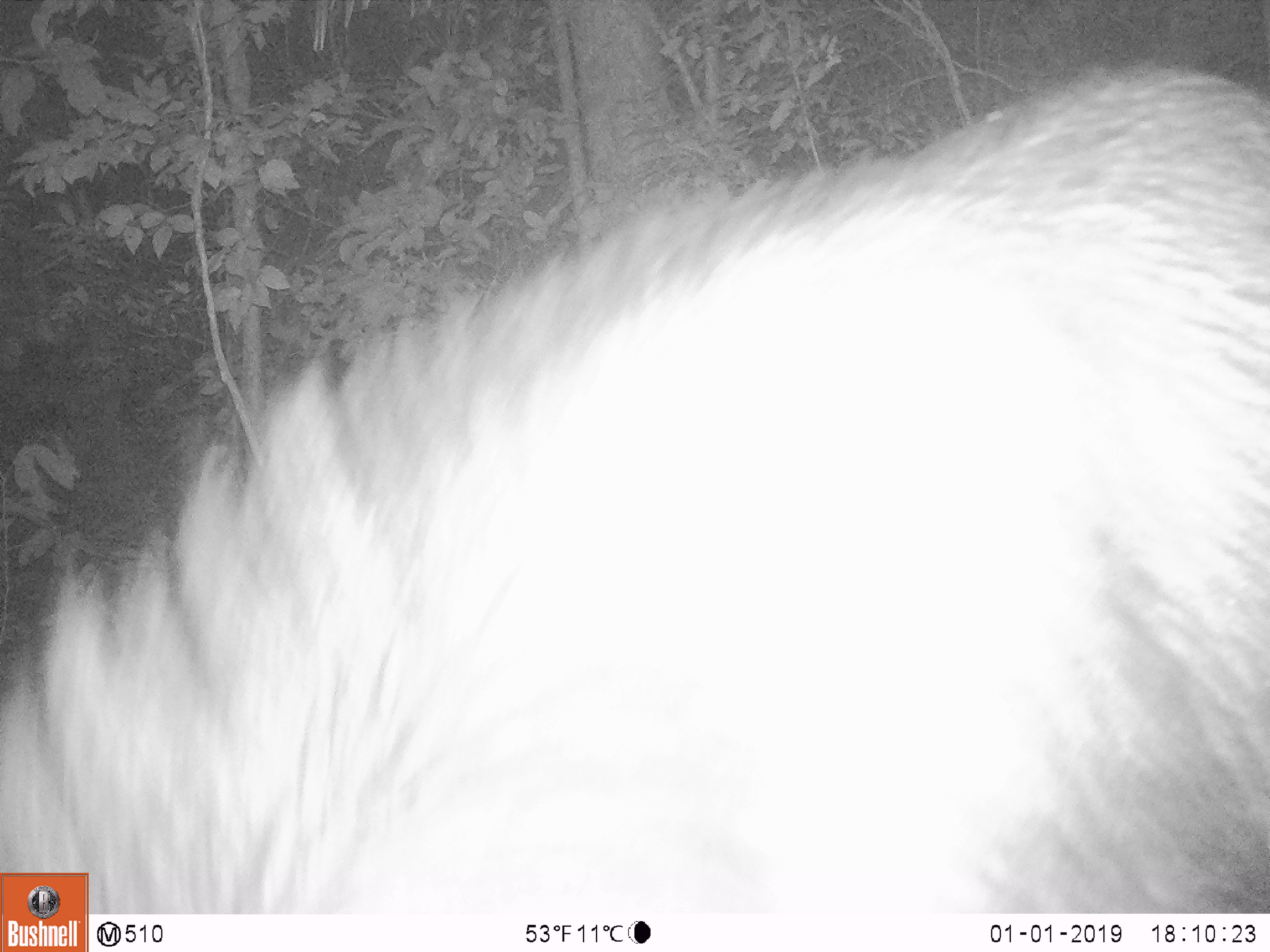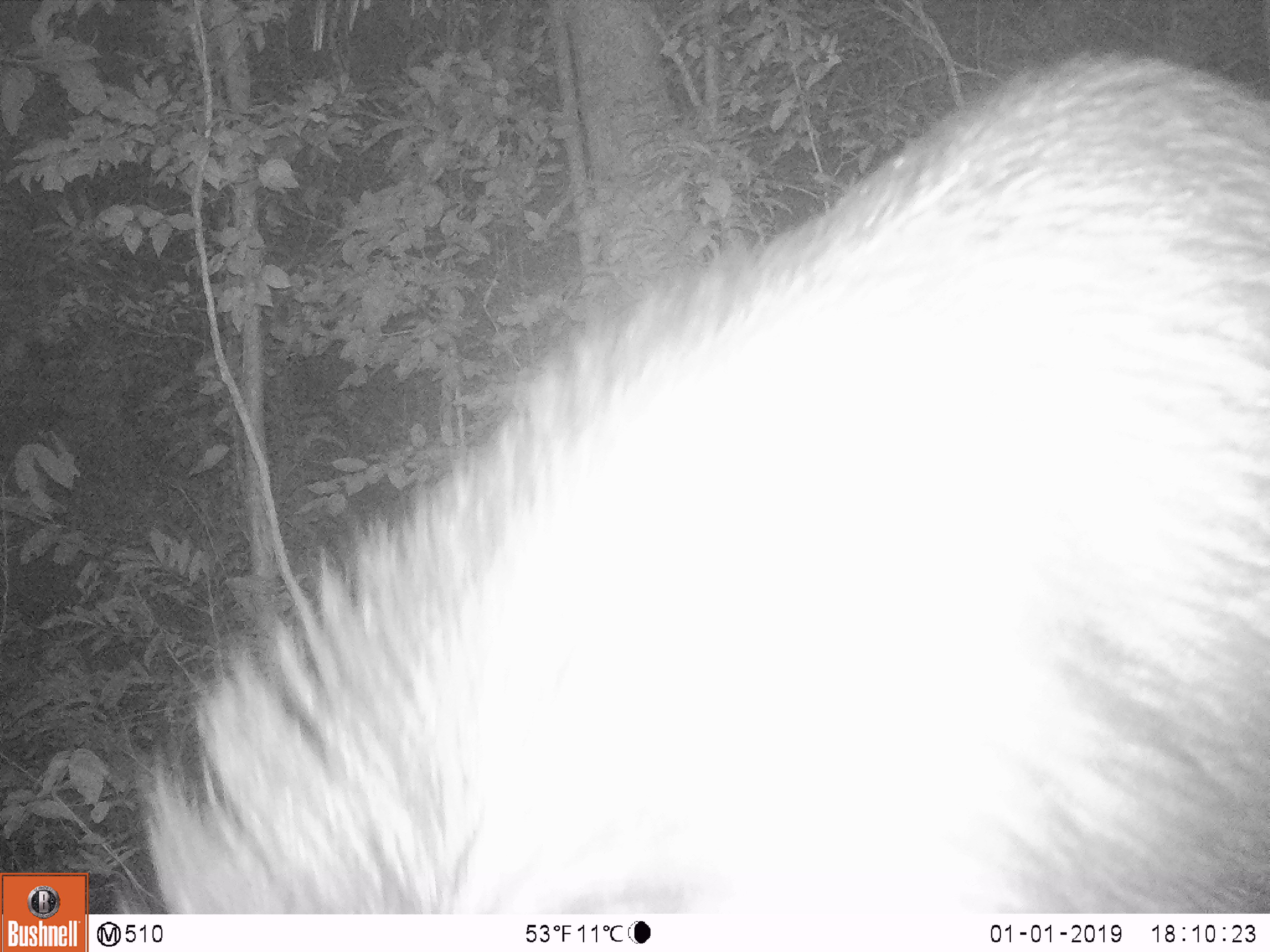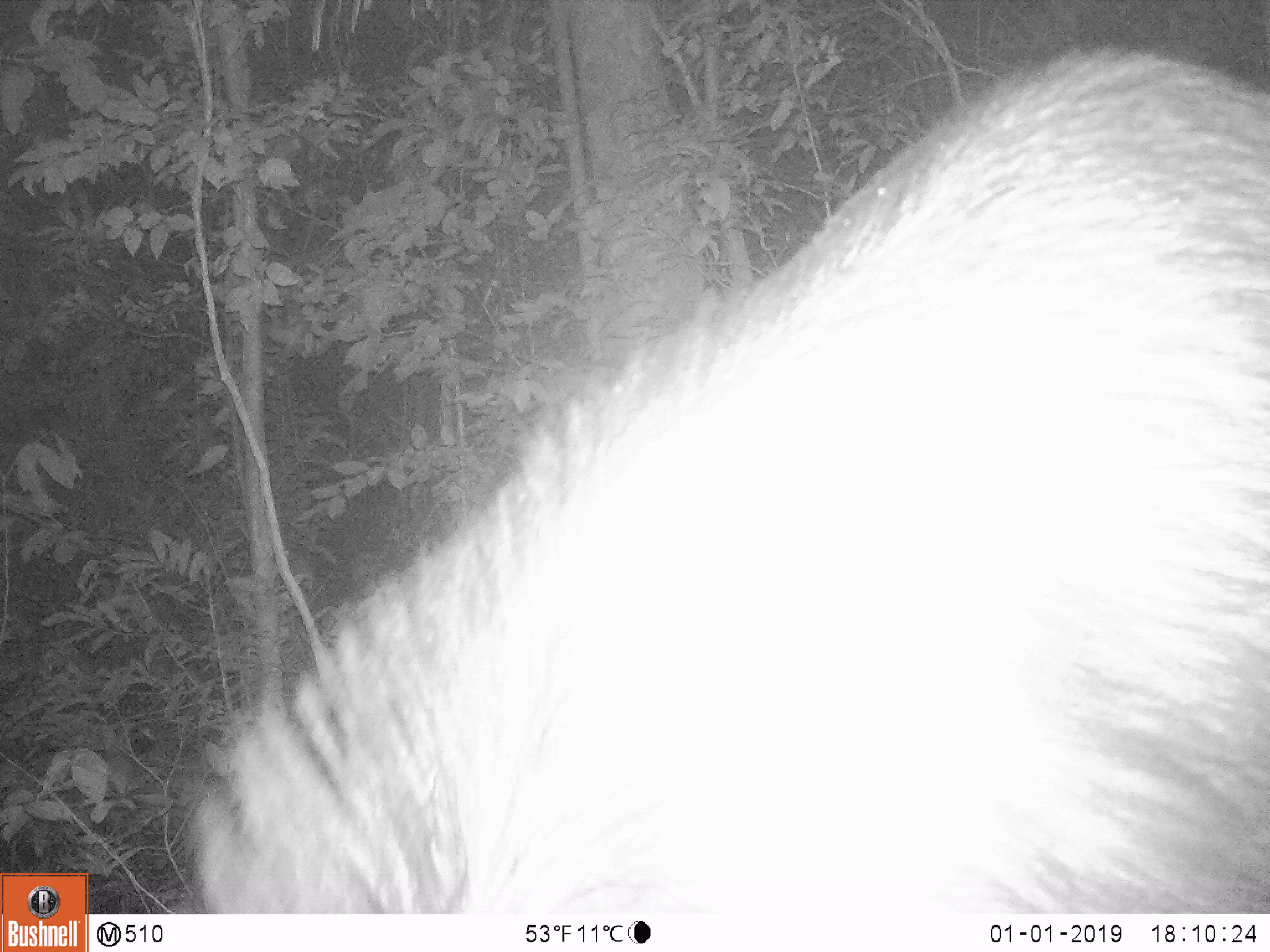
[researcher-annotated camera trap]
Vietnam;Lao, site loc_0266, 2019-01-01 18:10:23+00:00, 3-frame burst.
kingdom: Animalia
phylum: Chordata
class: Mammalia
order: Artiodactyla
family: Bovidae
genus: Capricornis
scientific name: Capricornis sumatraensis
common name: chinese serow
Chinese serow (Capricornis sumatraensis). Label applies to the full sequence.